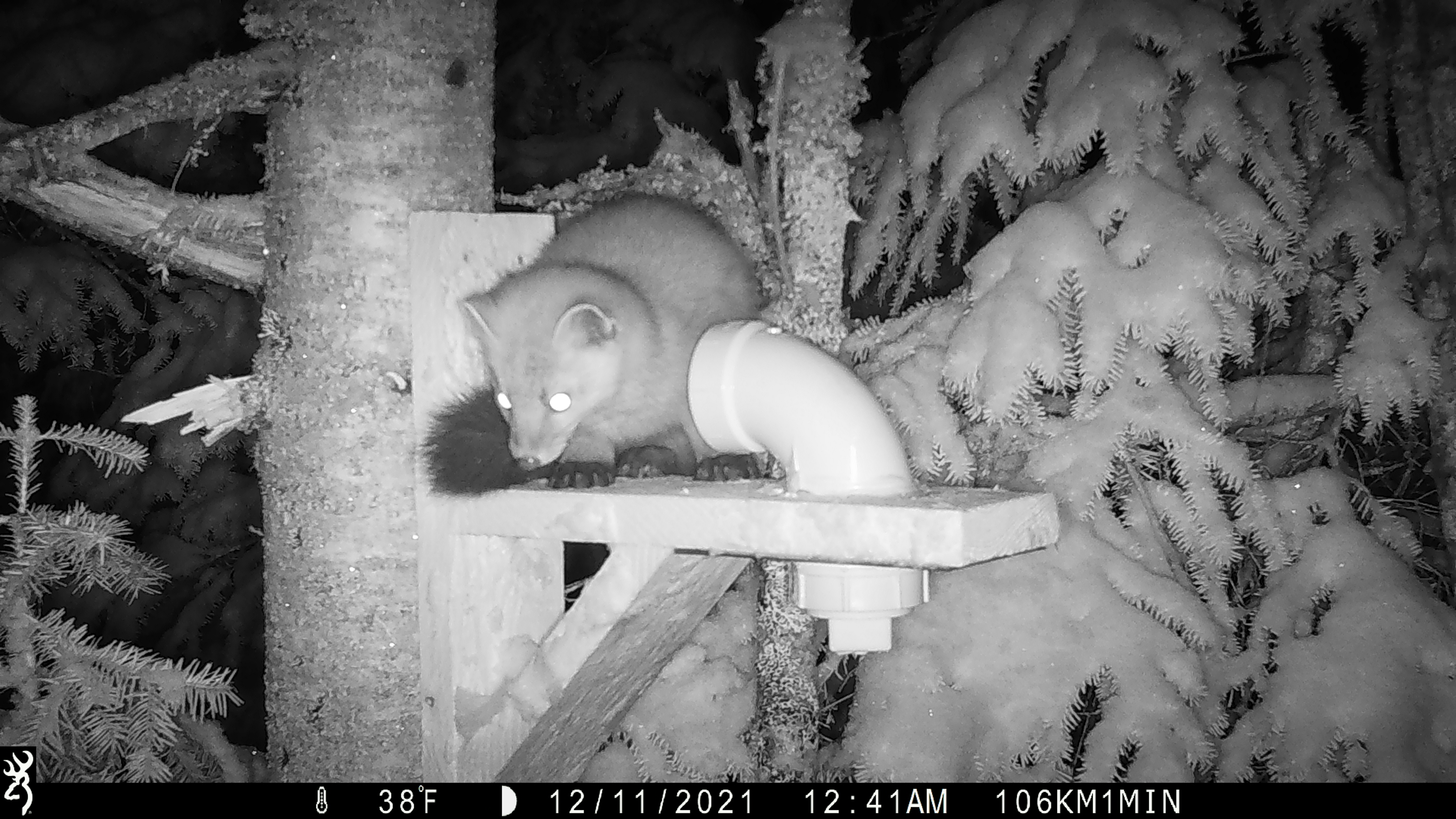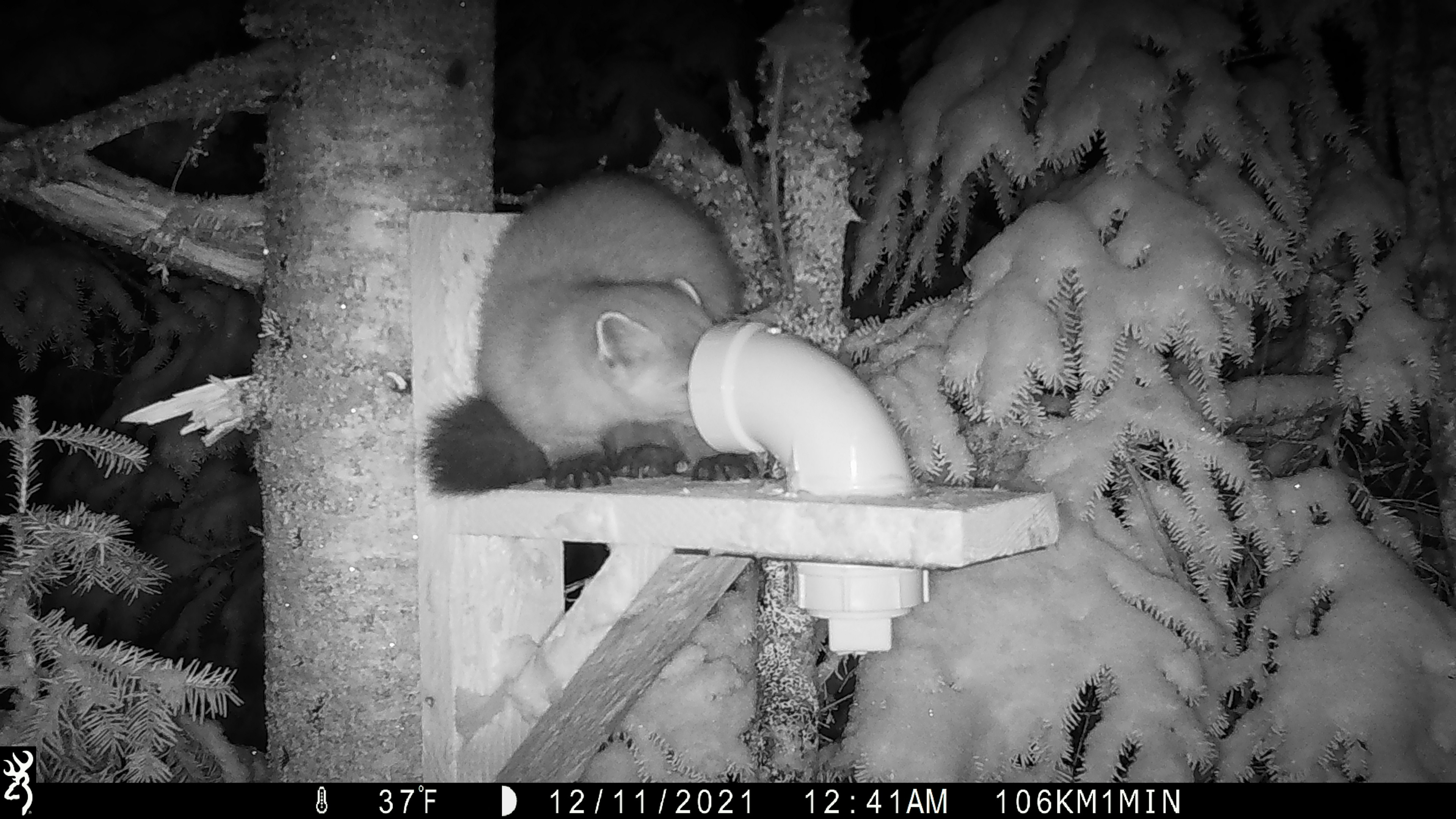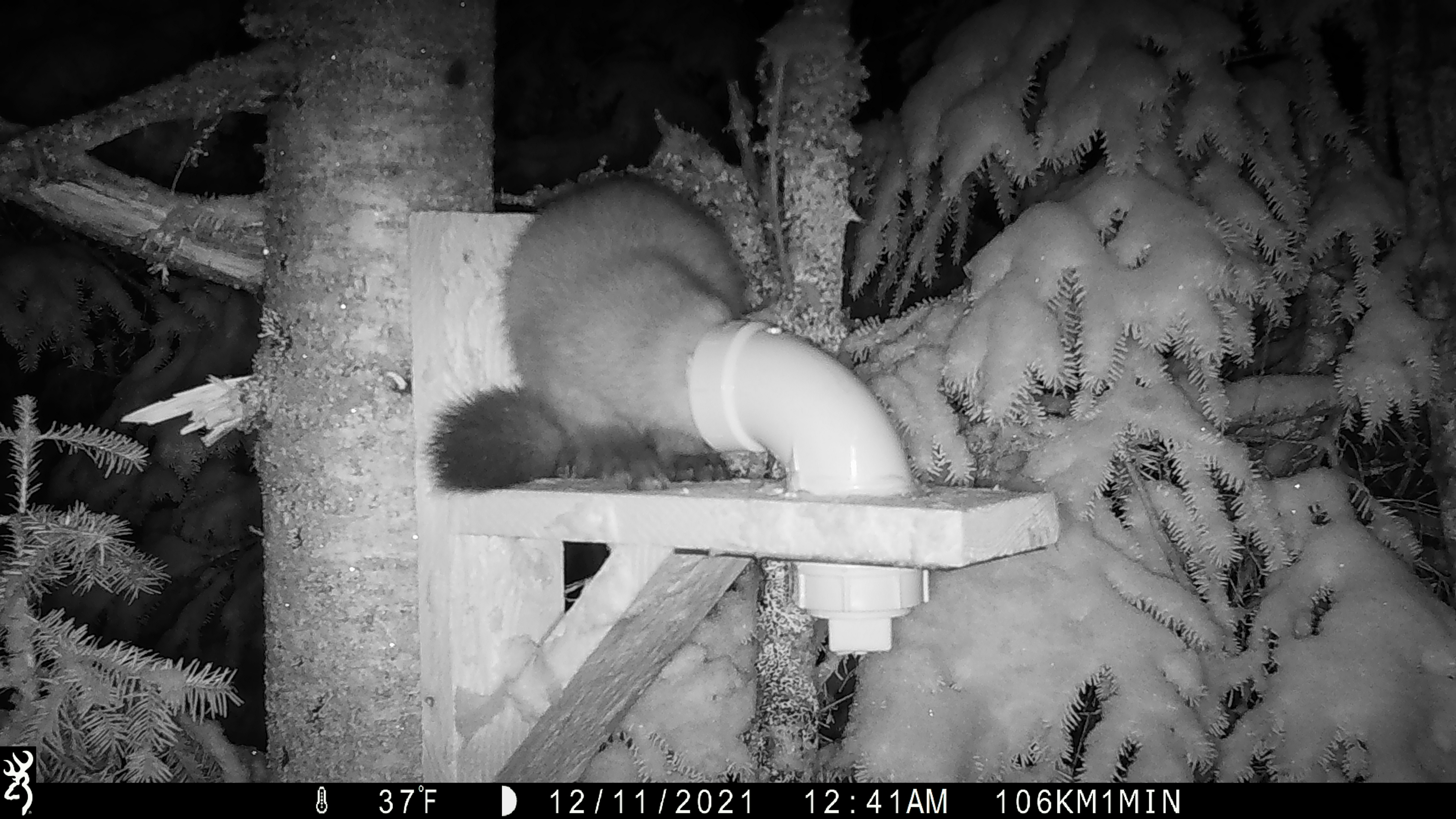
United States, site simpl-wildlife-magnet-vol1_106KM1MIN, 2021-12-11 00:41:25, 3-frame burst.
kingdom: Animalia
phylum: Chordata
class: Mammalia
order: Carnivora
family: Mustelidae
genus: Martes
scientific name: Martes americana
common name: american marten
American marten (Martes americana).